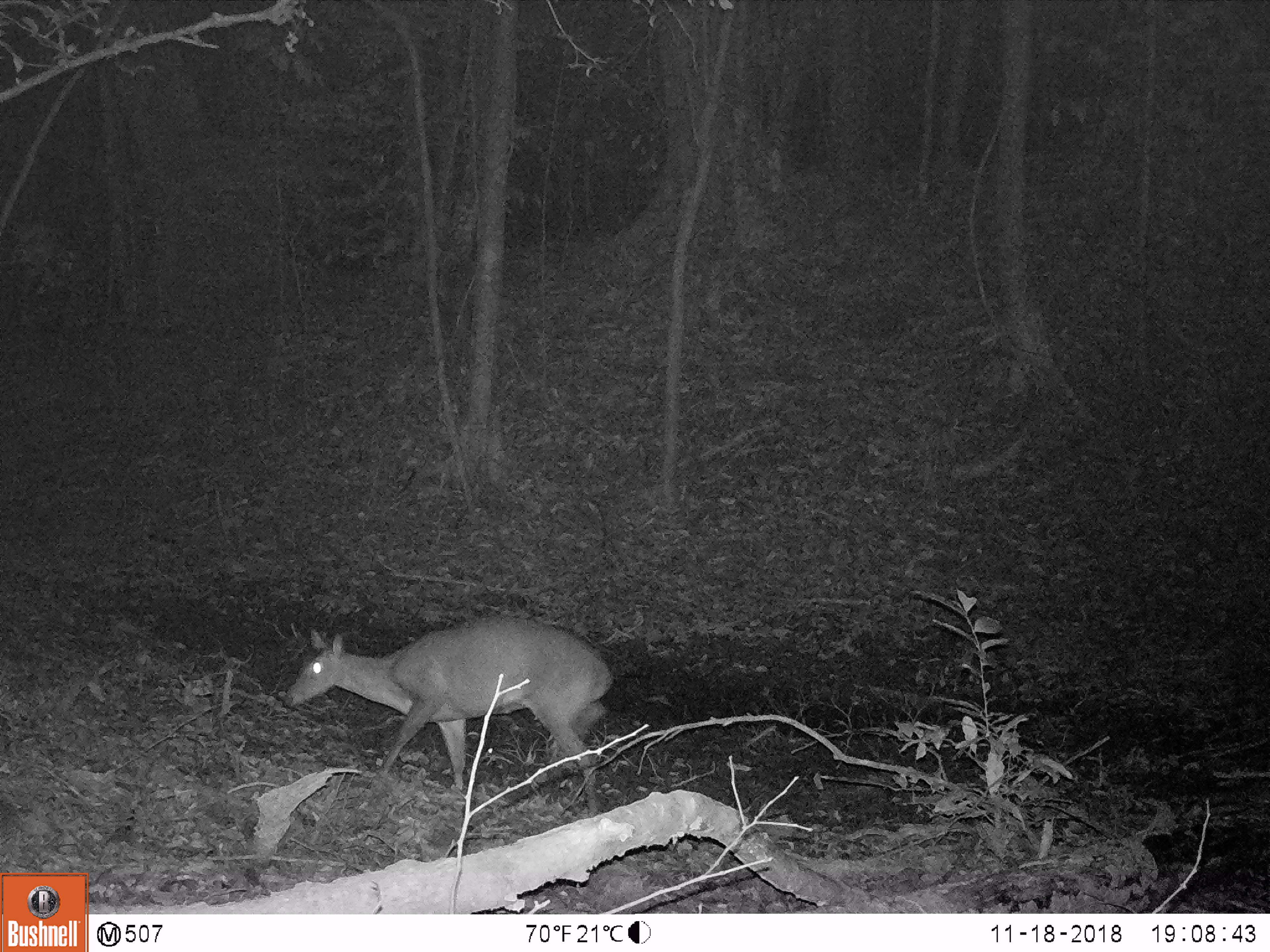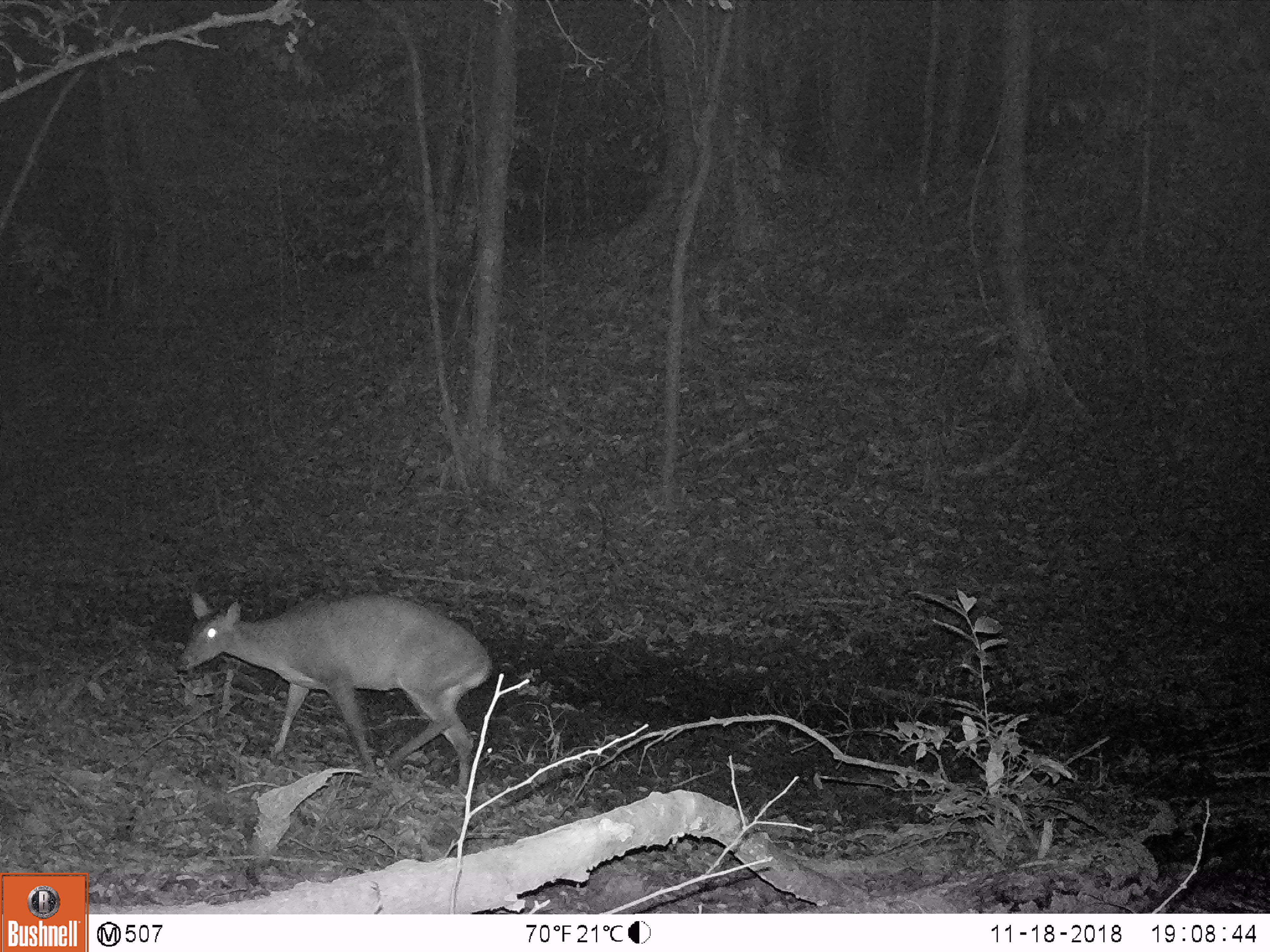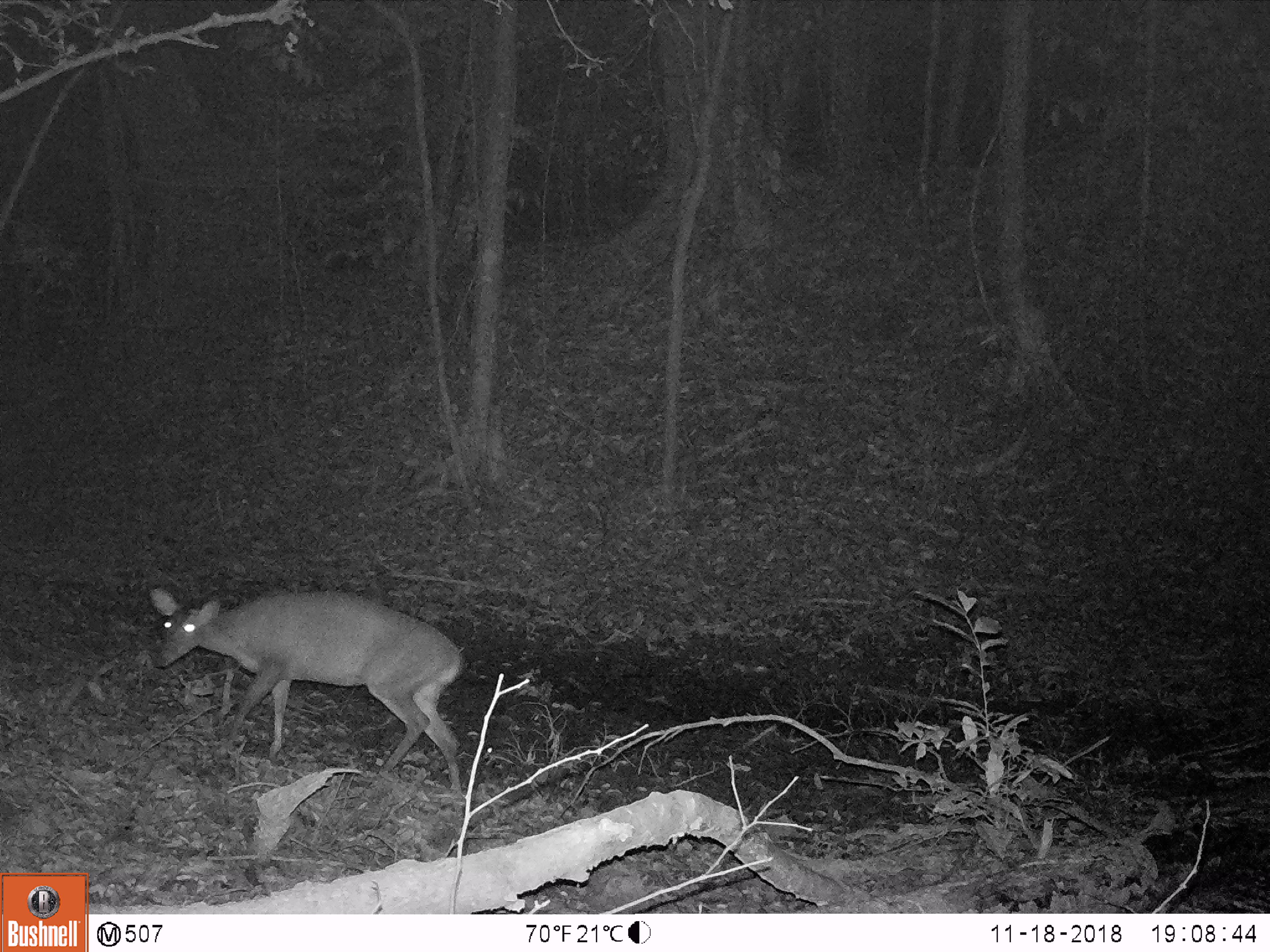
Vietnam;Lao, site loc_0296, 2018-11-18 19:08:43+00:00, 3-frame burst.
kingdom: Animalia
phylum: Chordata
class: Mammalia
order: Artiodactyla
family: Cervidae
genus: Muntiacus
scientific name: Muntiacus vuquangensis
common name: large-antlered muntjac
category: large antlered muntjac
Large antlered muntjac (large-antlered muntjac) (Muntiacus vuquangensis). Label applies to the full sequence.